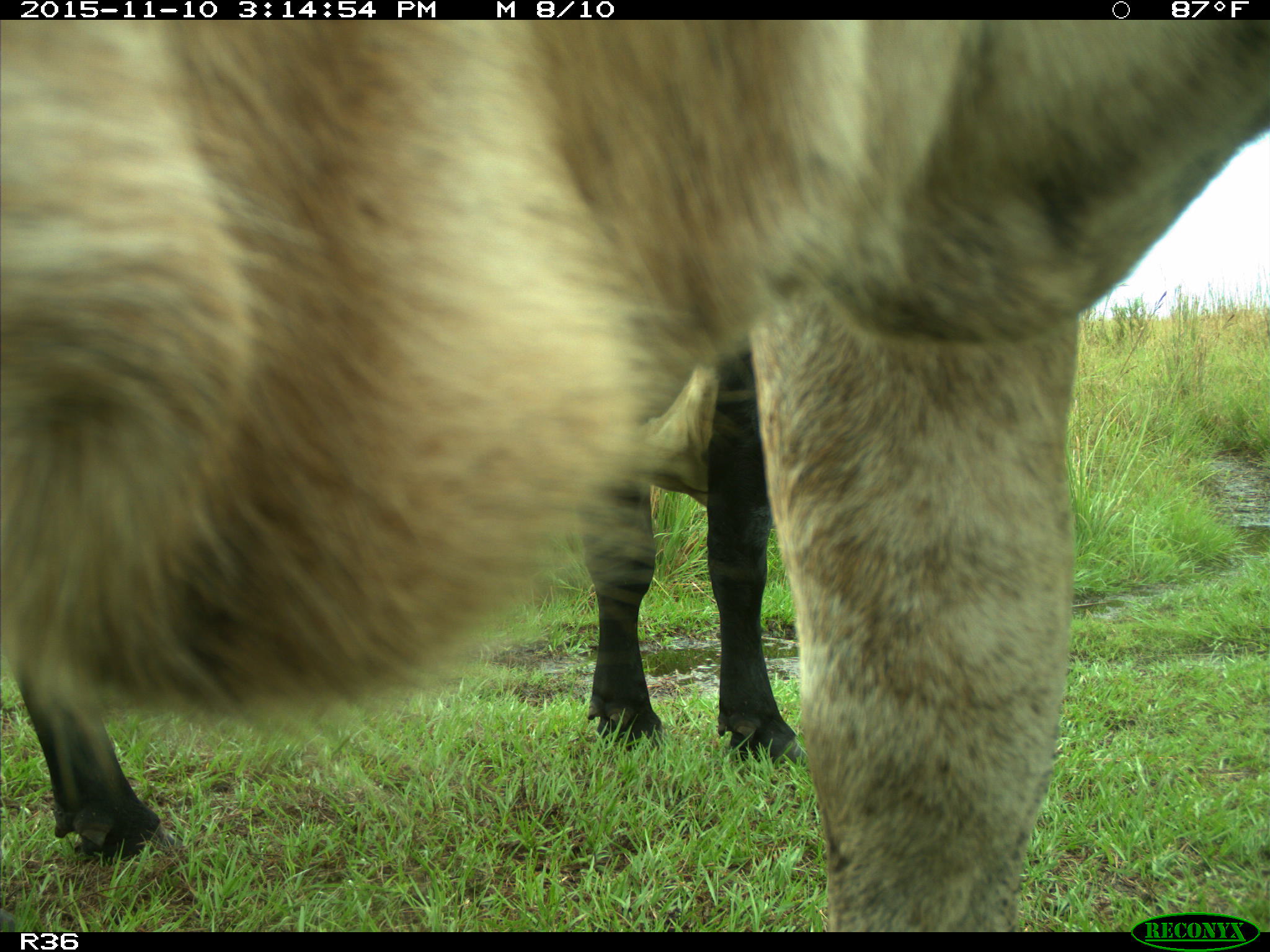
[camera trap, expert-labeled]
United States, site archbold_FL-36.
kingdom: Animalia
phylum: Chordata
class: Mammalia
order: Artiodactyla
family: Bovidae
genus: Bos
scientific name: Bos taurus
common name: domestic cow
Bos taurus (domestic cow).